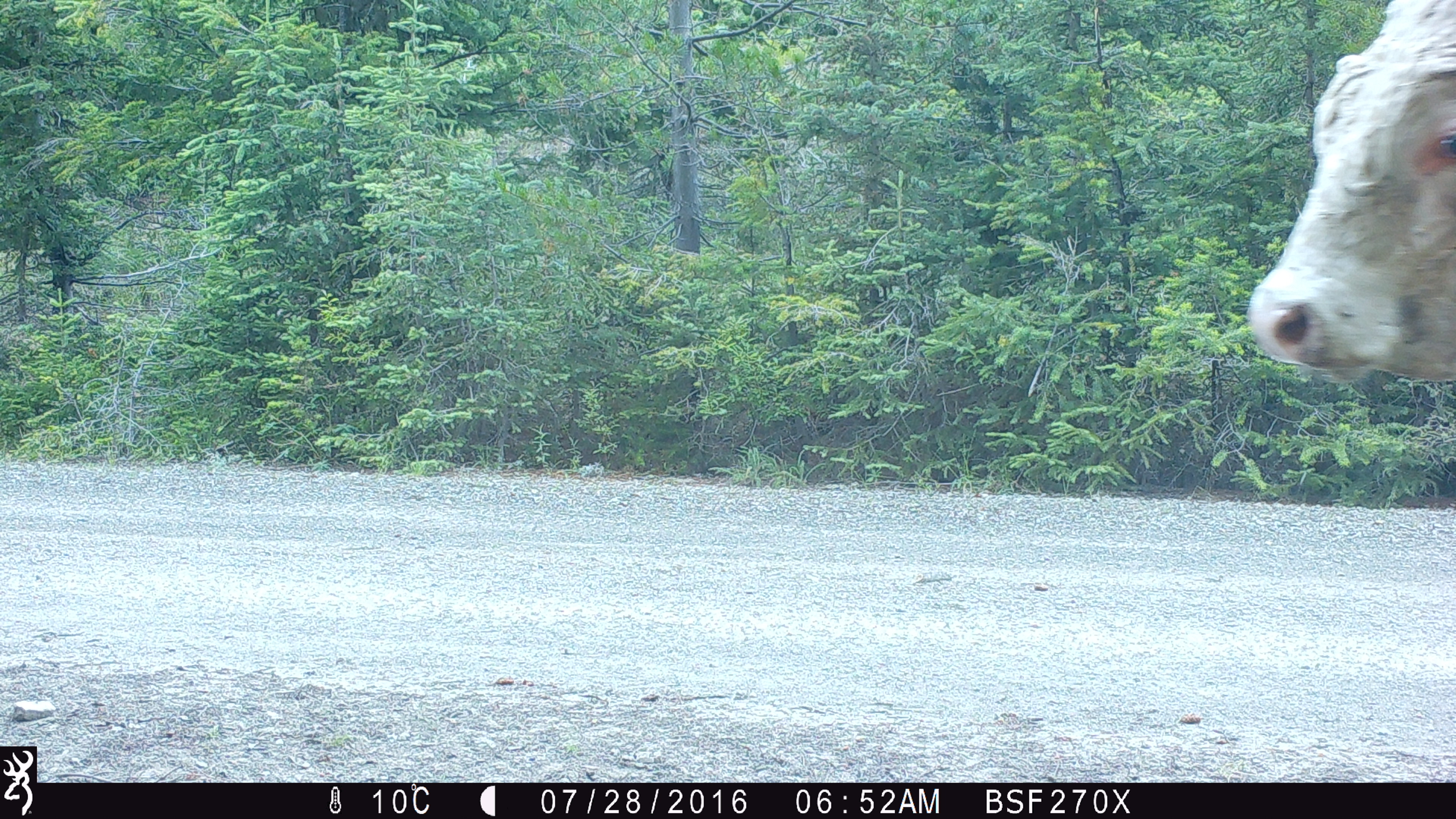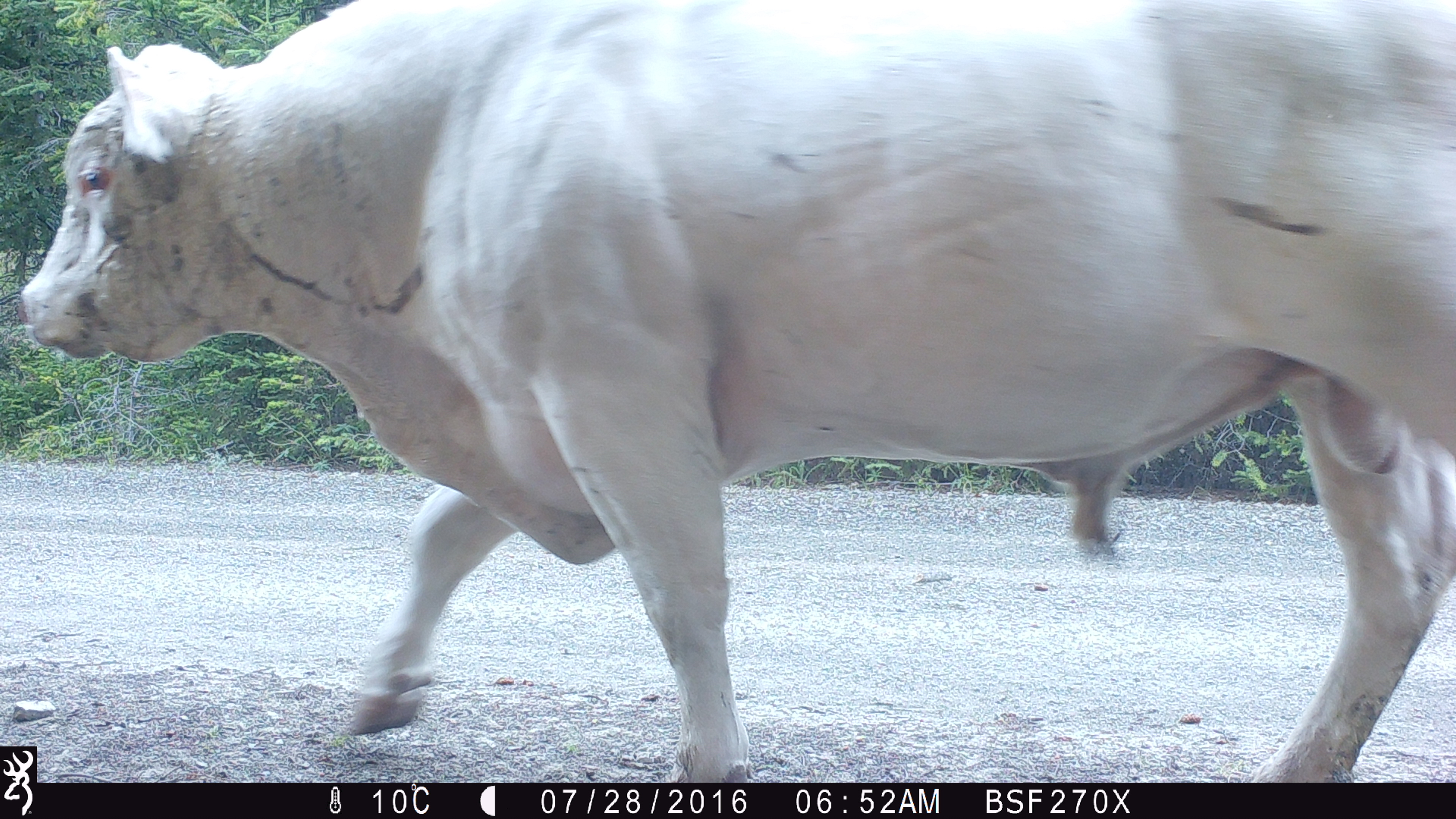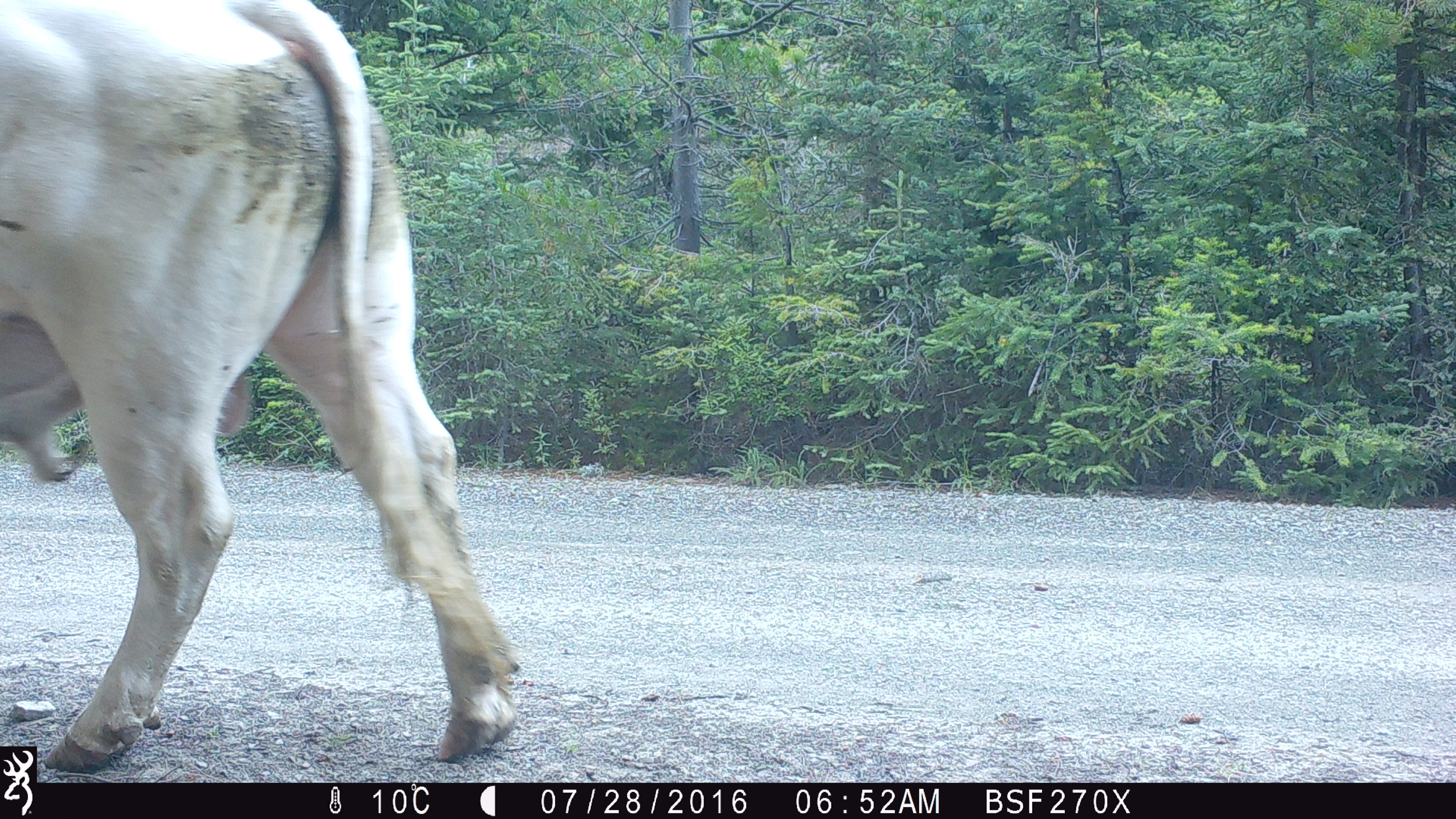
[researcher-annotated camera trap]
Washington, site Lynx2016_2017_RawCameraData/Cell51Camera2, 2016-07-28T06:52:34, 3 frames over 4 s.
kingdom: Animalia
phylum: Chordata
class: Mammalia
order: Artiodactyla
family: Bovidae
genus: Bos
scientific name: Bos taurus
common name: domestic cattle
Domestic cattle (Bos taurus). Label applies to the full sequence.